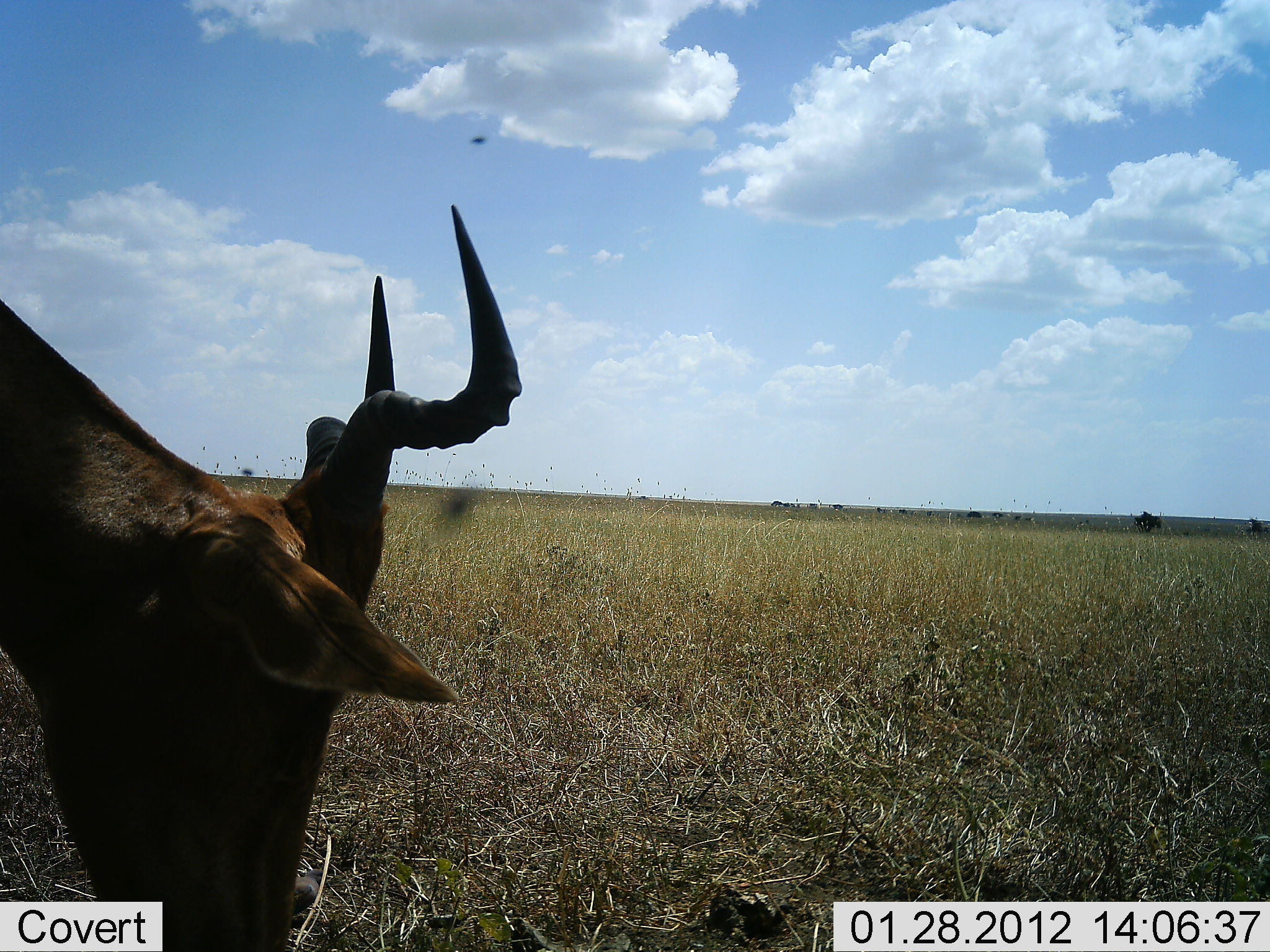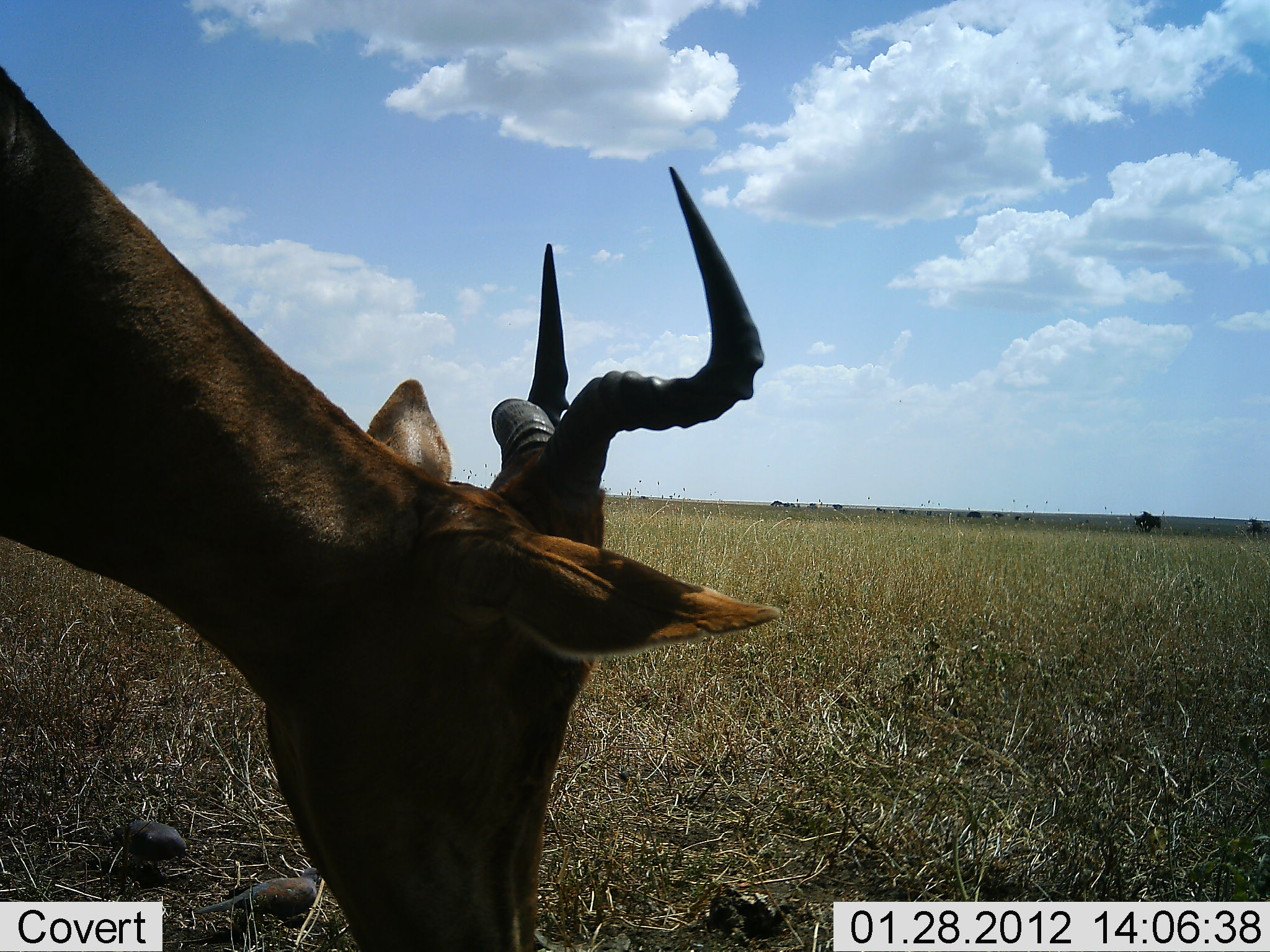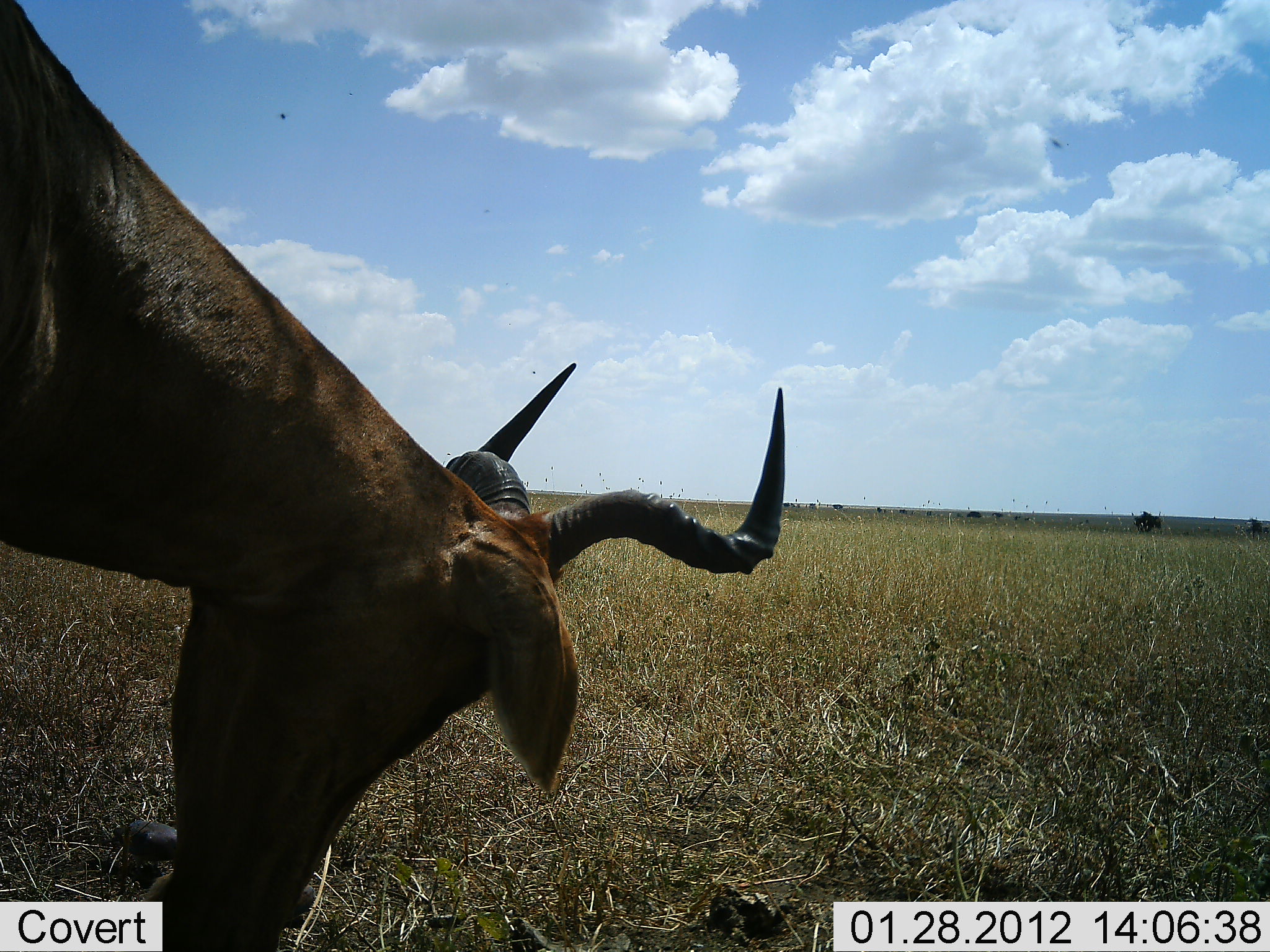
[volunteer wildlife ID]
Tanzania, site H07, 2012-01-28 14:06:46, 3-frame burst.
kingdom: Animalia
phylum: Chordata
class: Mammalia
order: Artiodactyla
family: Bovidae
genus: Alcelaphus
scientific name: Alcelaphus buselaphus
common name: hartebeest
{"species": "hartebeest (Alcelaphus buselaphus)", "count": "1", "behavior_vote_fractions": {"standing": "25%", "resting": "0%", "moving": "12%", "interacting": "0%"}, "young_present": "0%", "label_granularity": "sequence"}